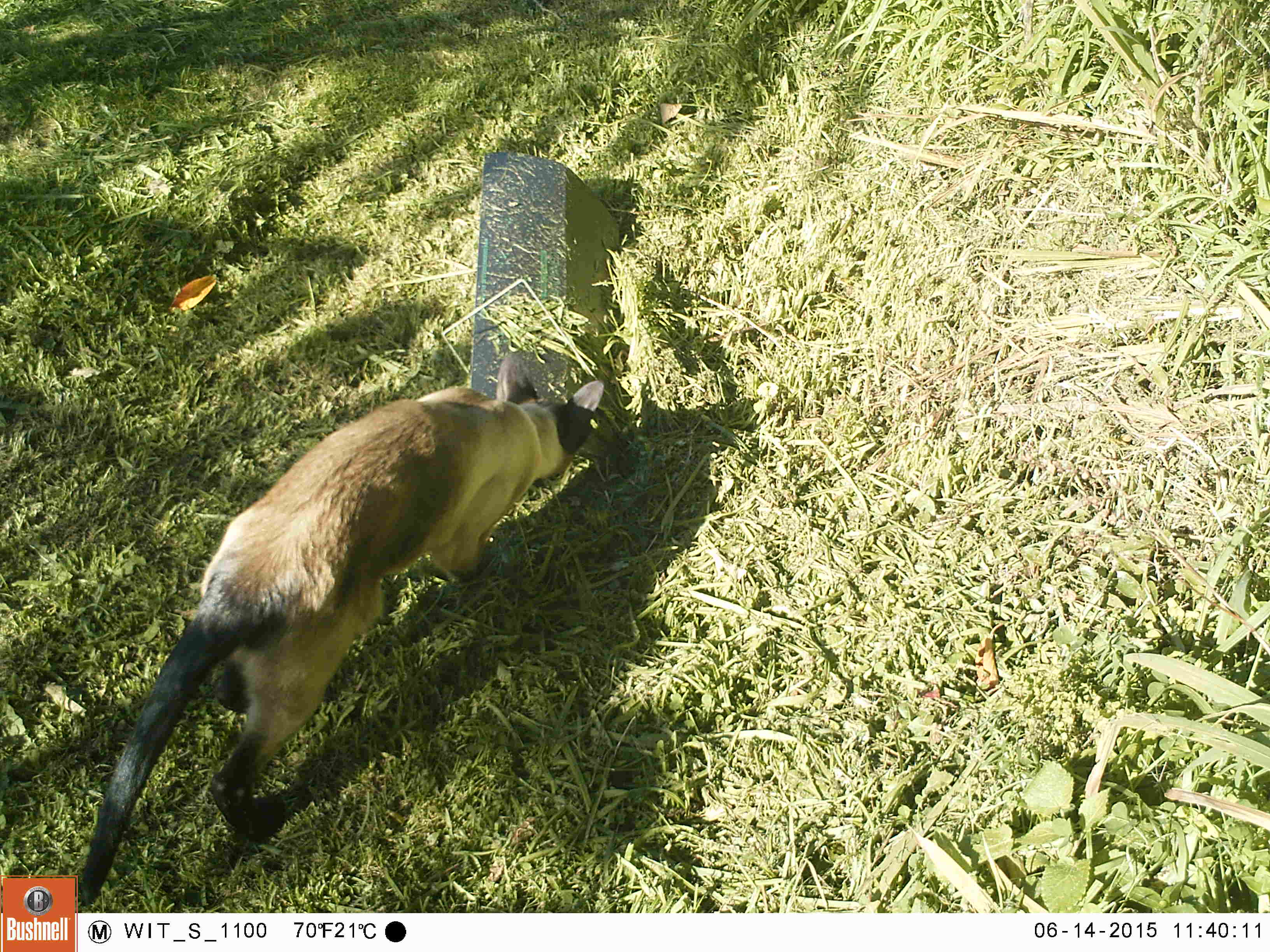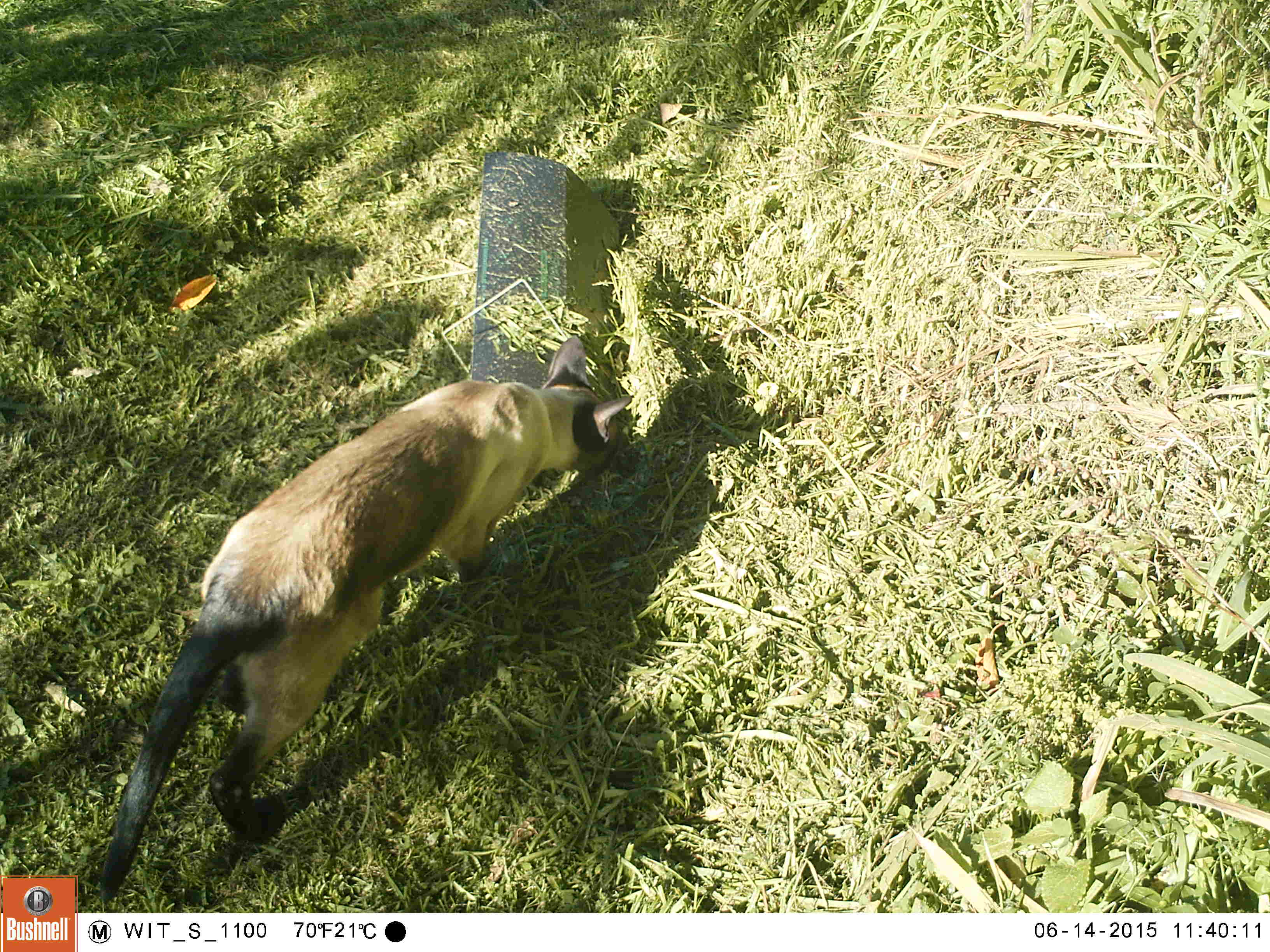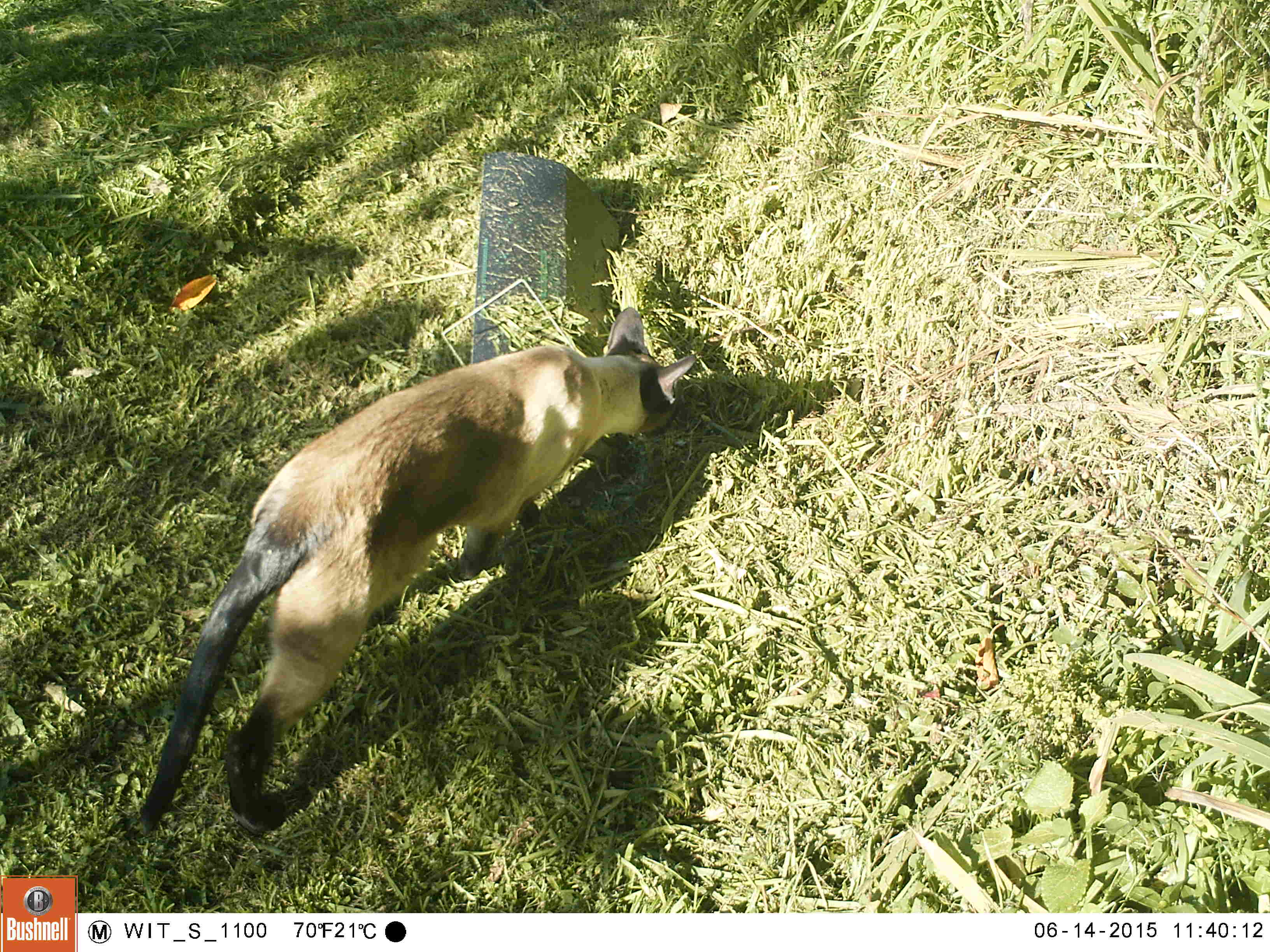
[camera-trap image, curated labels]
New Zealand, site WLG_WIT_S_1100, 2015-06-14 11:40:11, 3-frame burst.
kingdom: Animalia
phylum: Chordata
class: Mammalia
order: Carnivora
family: Felidae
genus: Felis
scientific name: Felis catus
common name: domestic cat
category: cat